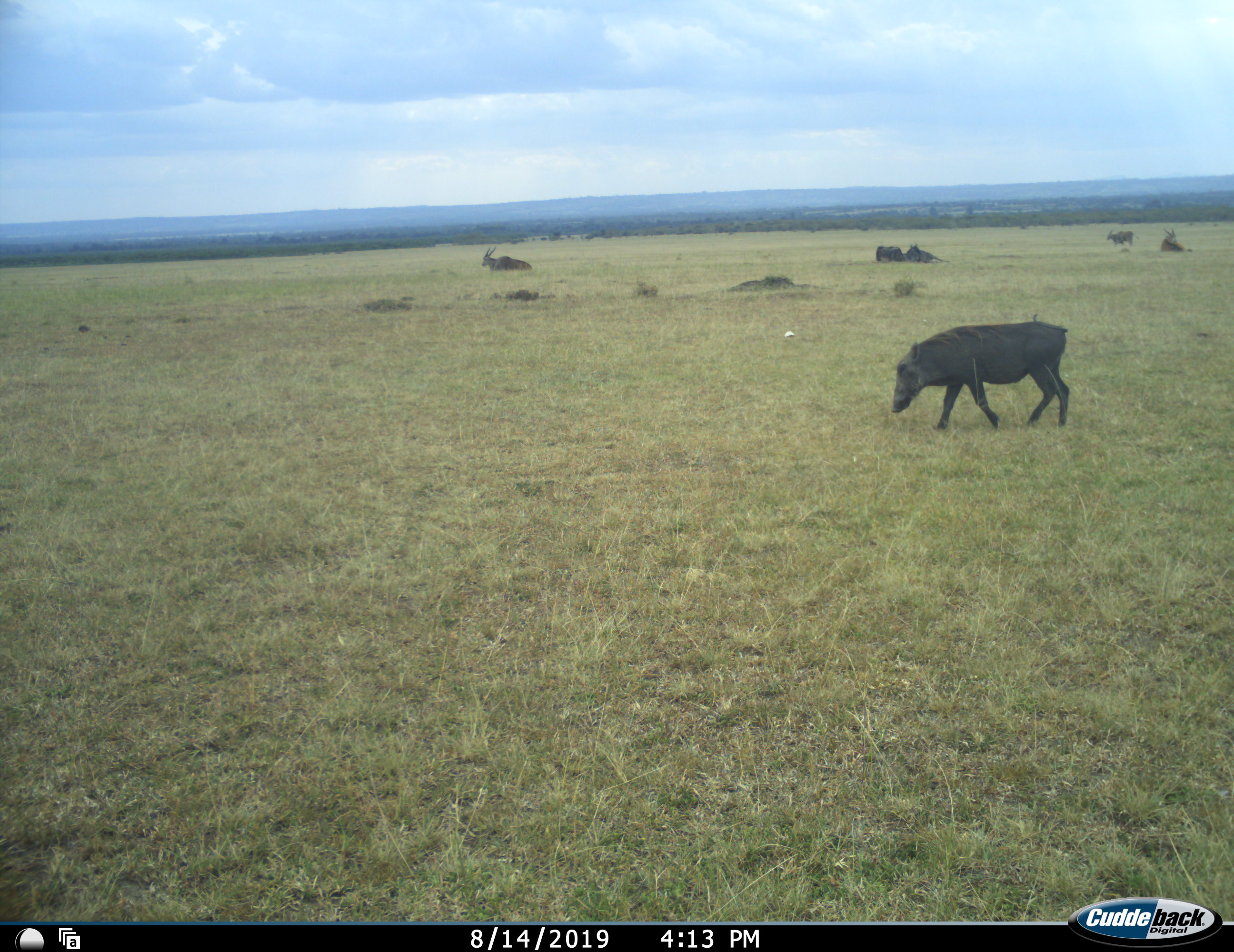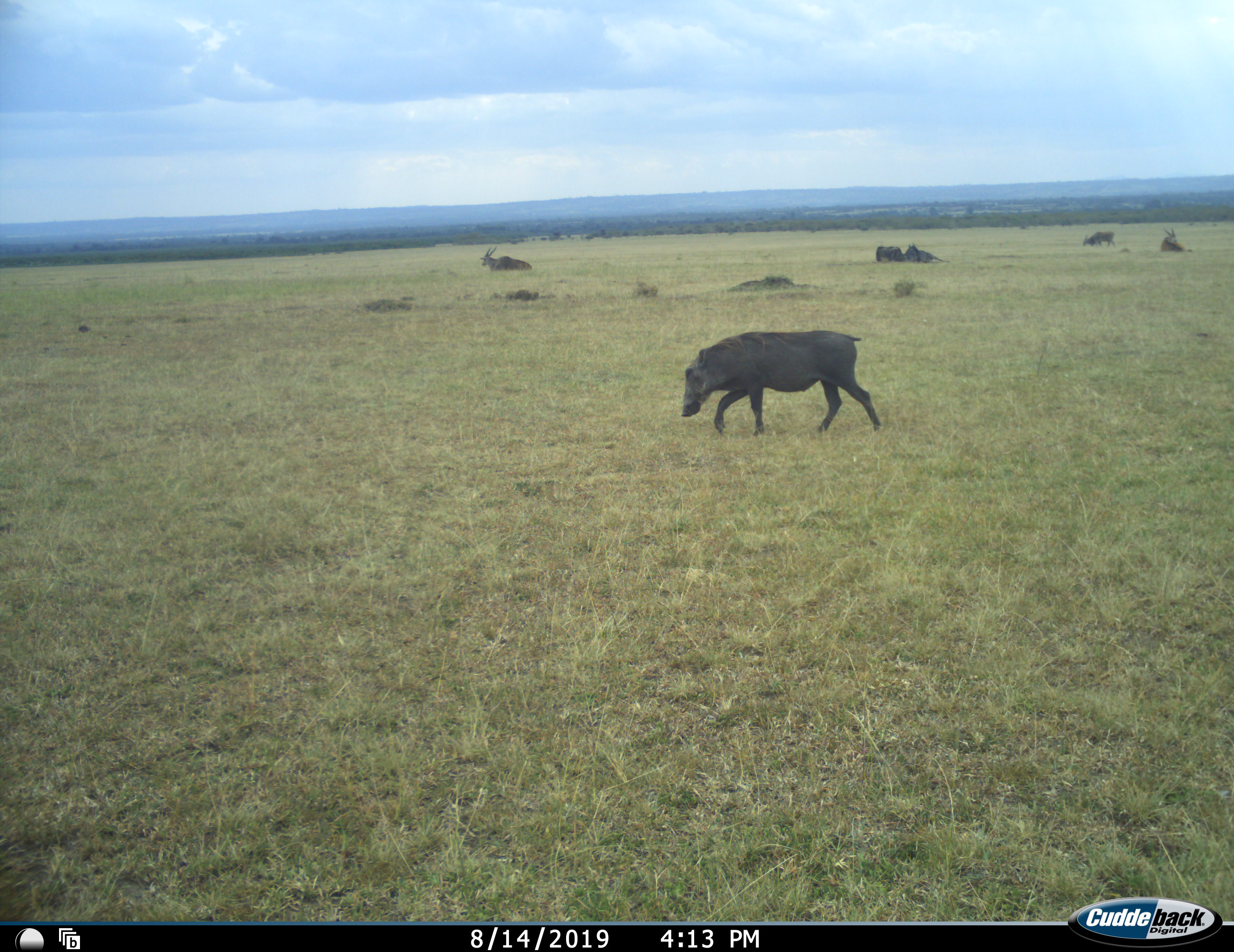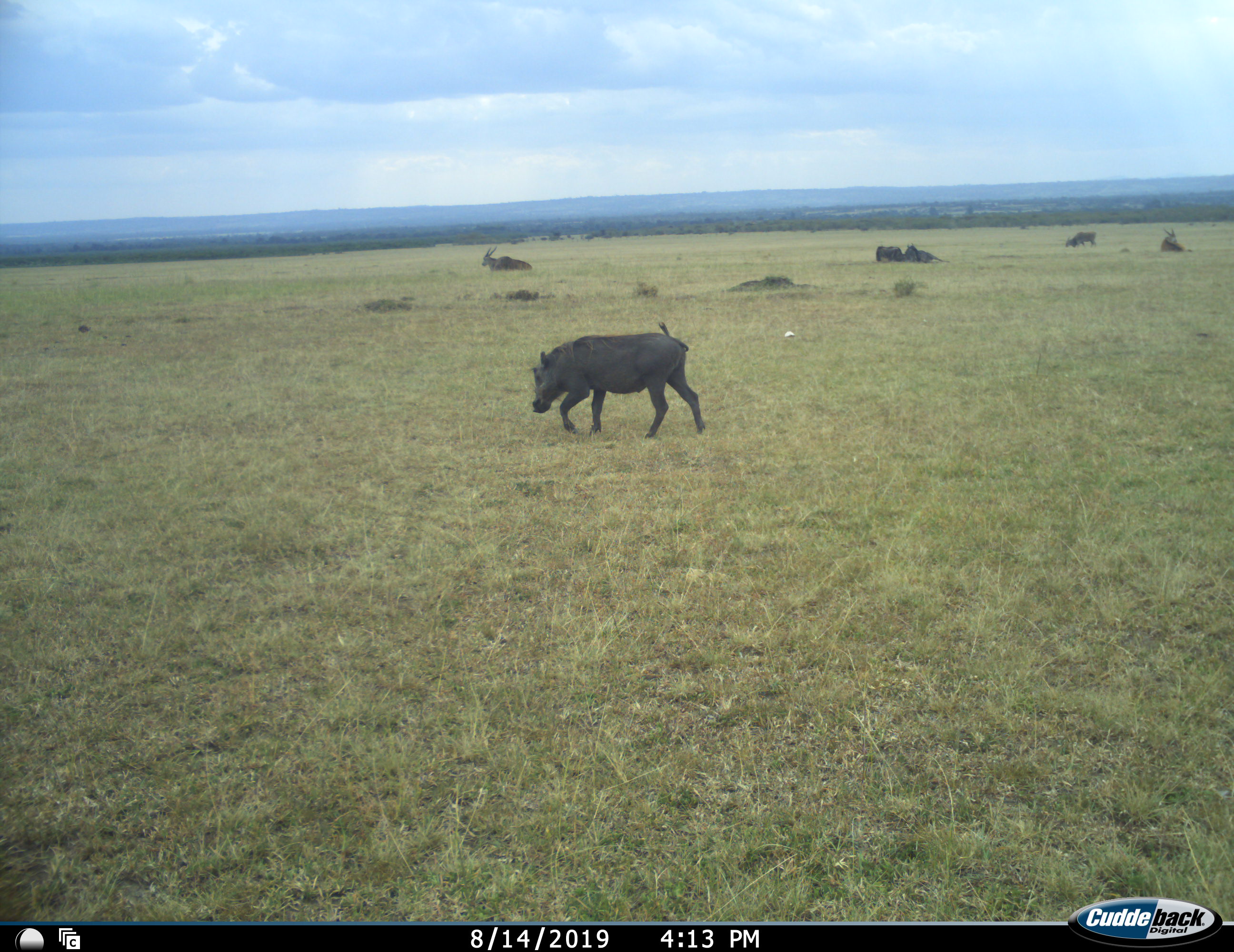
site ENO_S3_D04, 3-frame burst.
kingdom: Animalia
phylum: Chordata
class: Mammalia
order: Artiodactyla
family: Bovidae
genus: Tragelaphus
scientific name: Tragelaphus oryx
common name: eland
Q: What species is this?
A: Eland (Tragelaphus oryx).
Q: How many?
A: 3.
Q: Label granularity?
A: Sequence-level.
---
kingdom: Animalia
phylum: Chordata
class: Mammalia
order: Artiodactyla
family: Suidae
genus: Phacochoerus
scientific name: Phacochoerus africanus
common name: warthog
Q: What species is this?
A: Warthog (Phacochoerus africanus).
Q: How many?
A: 1.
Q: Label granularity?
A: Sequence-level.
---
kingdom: Animalia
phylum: Chordata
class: Mammalia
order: Artiodactyla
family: Bovidae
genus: Connochaetes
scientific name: Connochaetes taurinus taurinus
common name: blue wildebeest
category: wildebeestblue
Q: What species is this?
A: Wildebeestblue (blue wildebeest) (Connochaetes taurinus taurinus).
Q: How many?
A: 2.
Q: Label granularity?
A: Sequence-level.